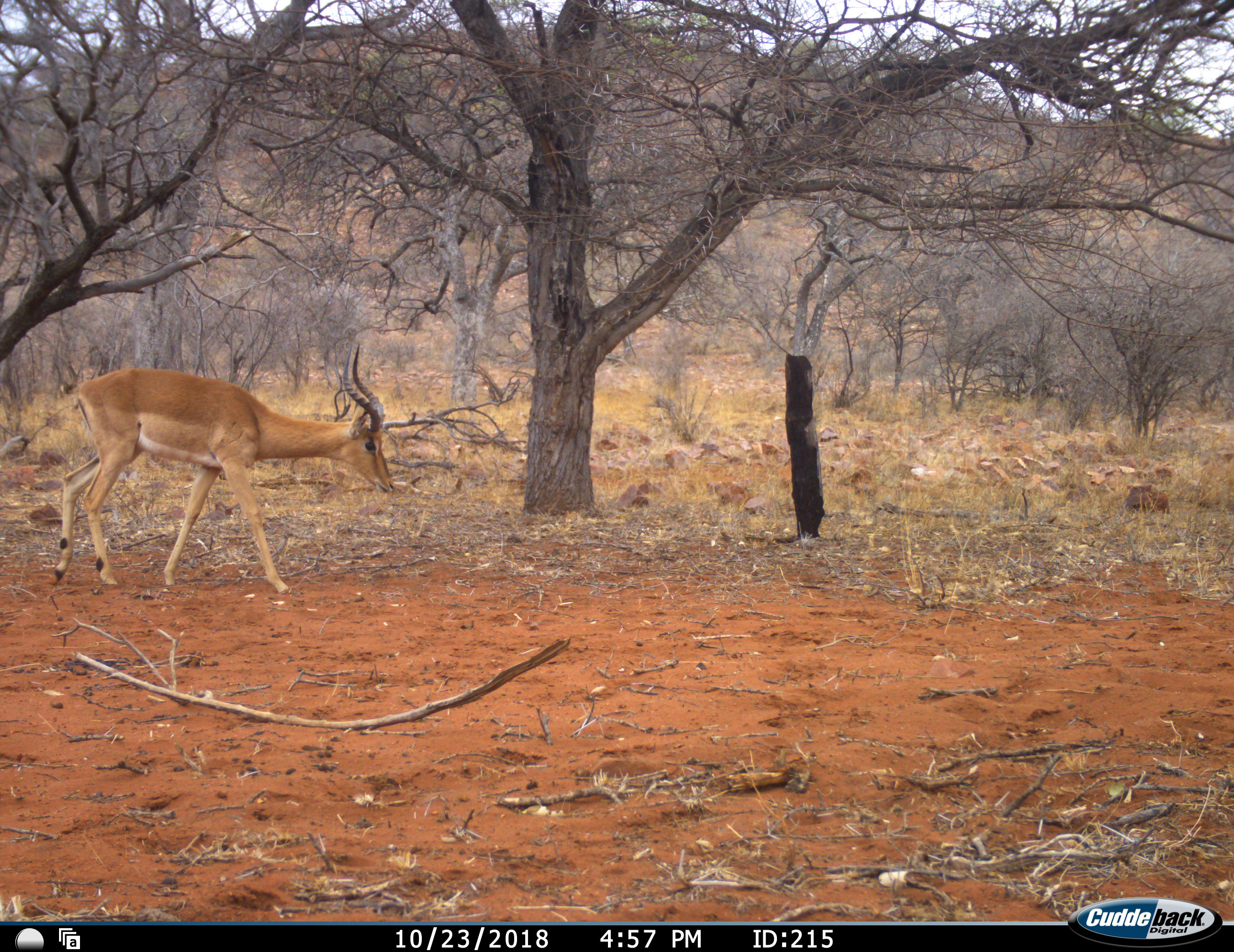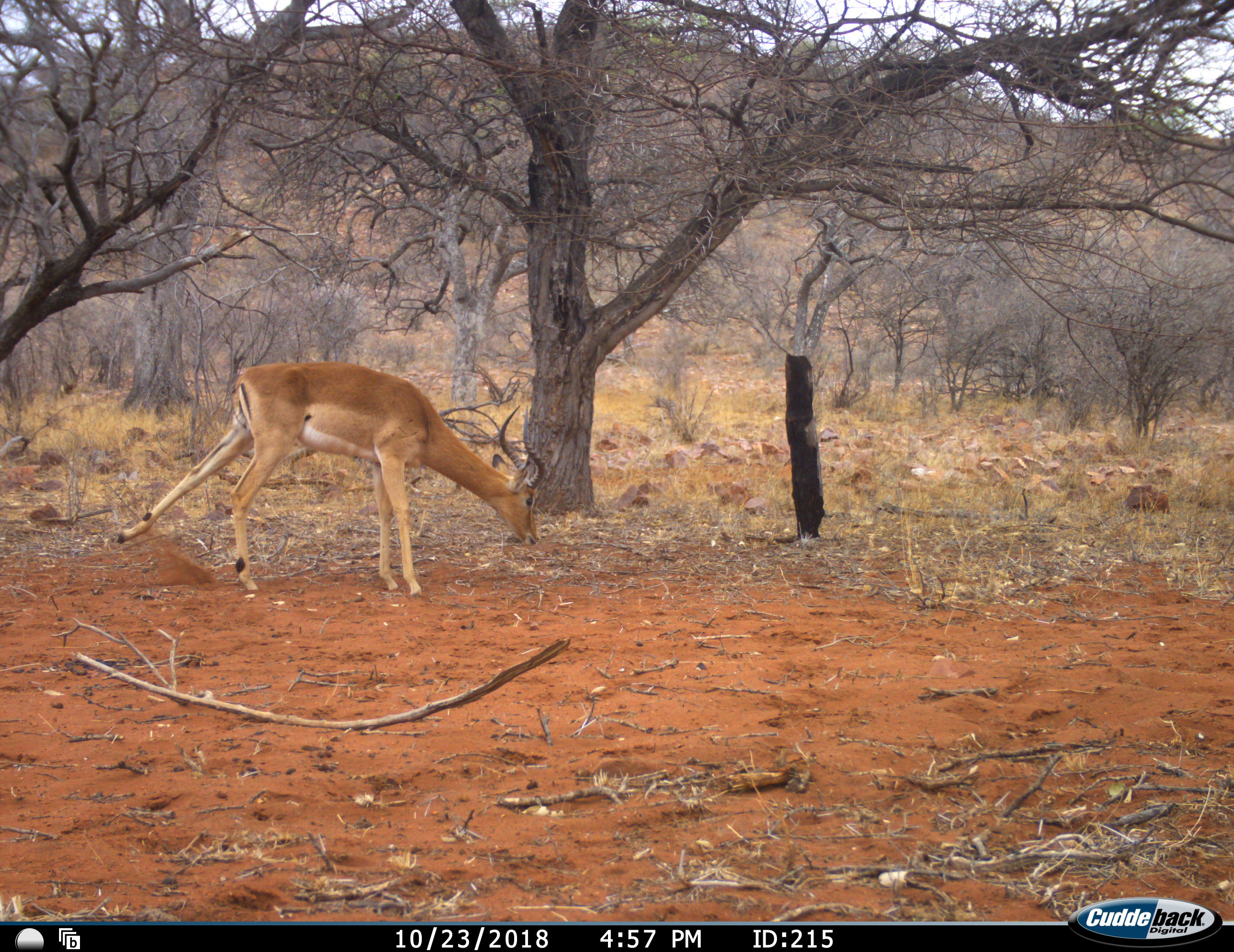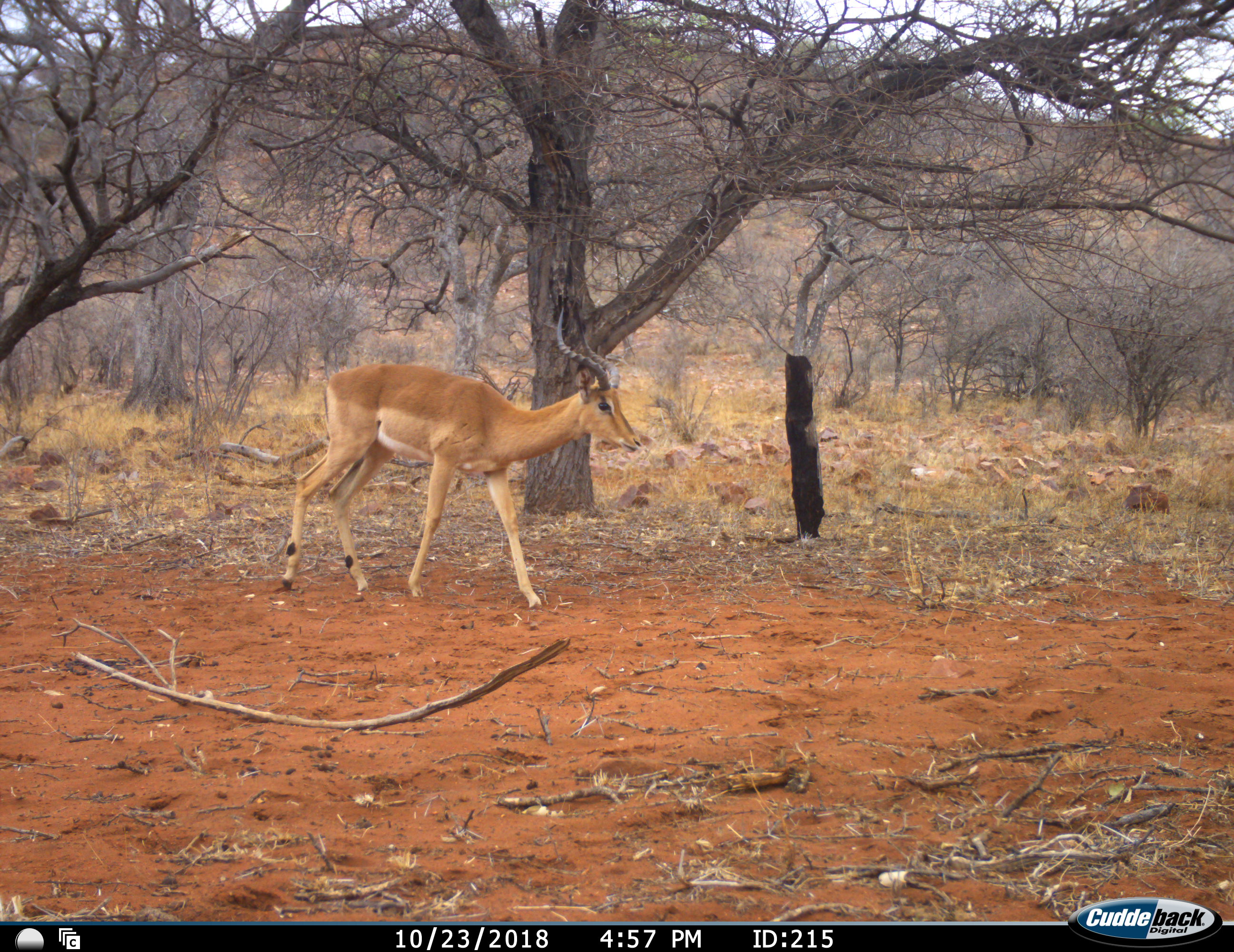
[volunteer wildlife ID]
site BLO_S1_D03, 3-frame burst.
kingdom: Animalia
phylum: Chordata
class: Mammalia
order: Artiodactyla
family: Bovidae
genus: Aepyceros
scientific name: Aepyceros melampus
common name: impala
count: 1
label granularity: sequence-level